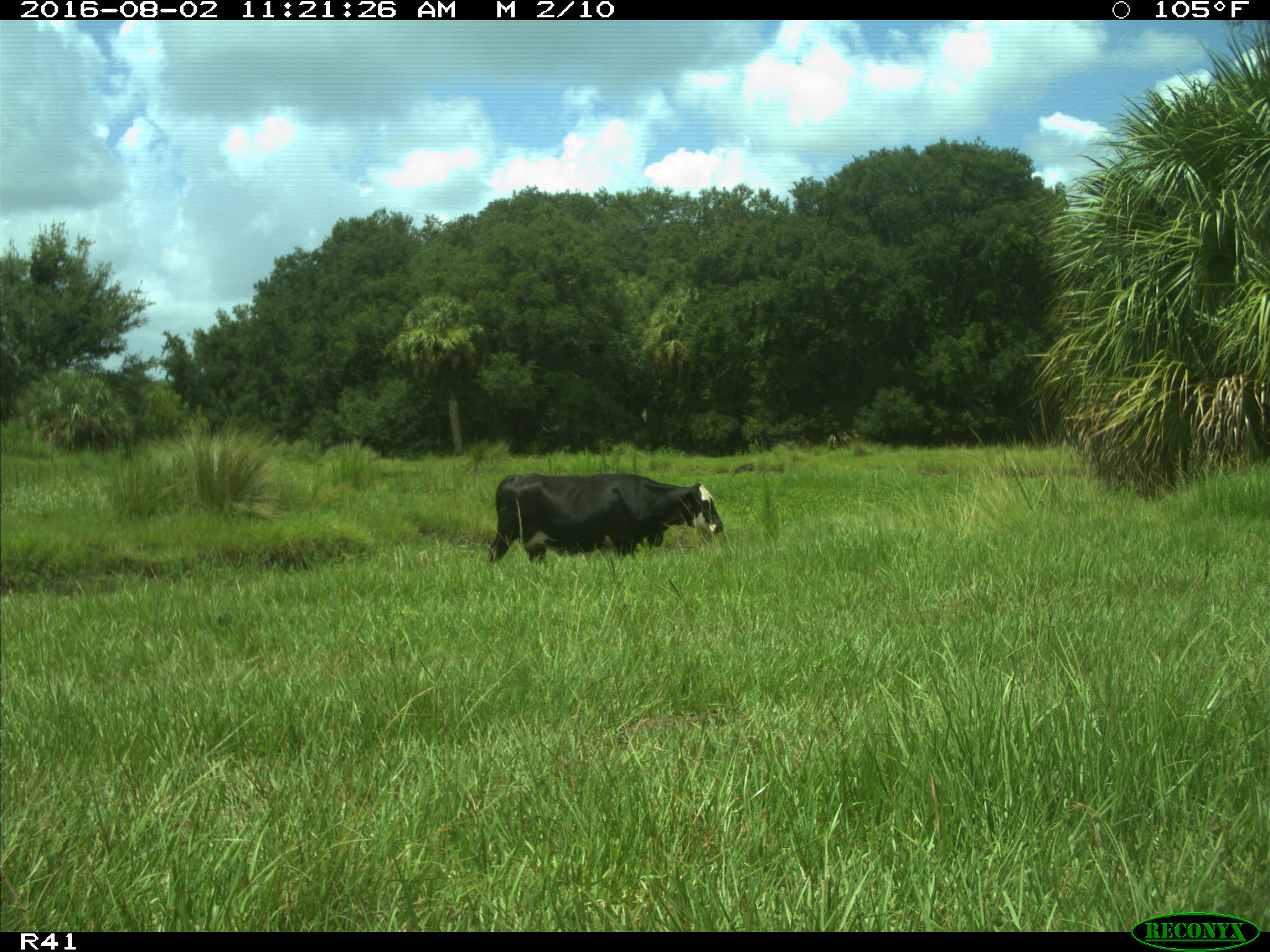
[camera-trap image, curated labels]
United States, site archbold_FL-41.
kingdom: Animalia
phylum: Chordata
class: Mammalia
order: Artiodactyla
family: Bovidae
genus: Bos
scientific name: Bos taurus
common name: domestic cow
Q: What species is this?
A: Bos taurus (domestic cow).